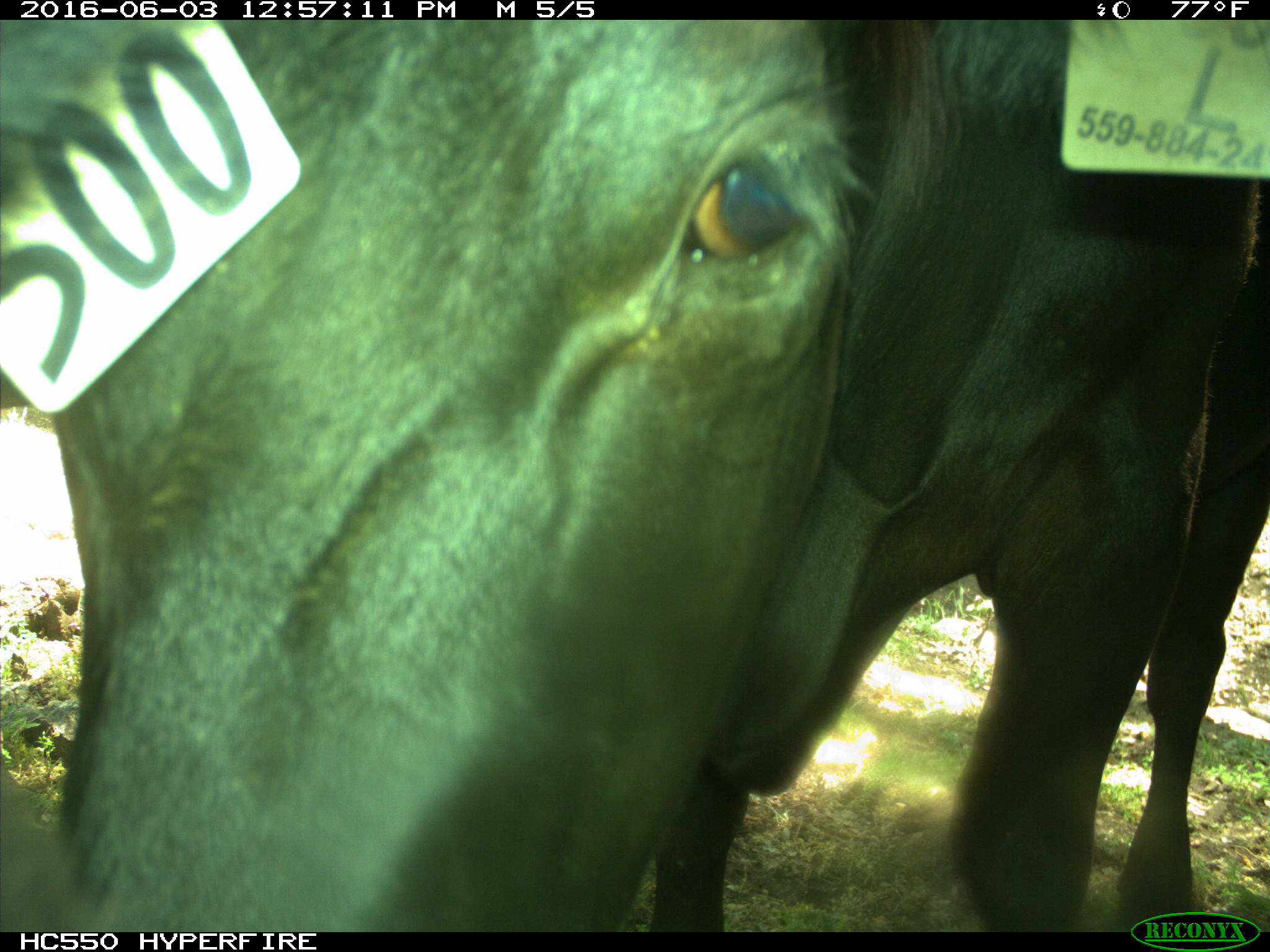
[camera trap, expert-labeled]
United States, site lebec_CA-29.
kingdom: Animalia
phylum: Chordata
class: Mammalia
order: Artiodactyla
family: Bovidae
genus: Bos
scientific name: Bos taurus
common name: domestic cow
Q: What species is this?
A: Bos taurus (domestic cow).